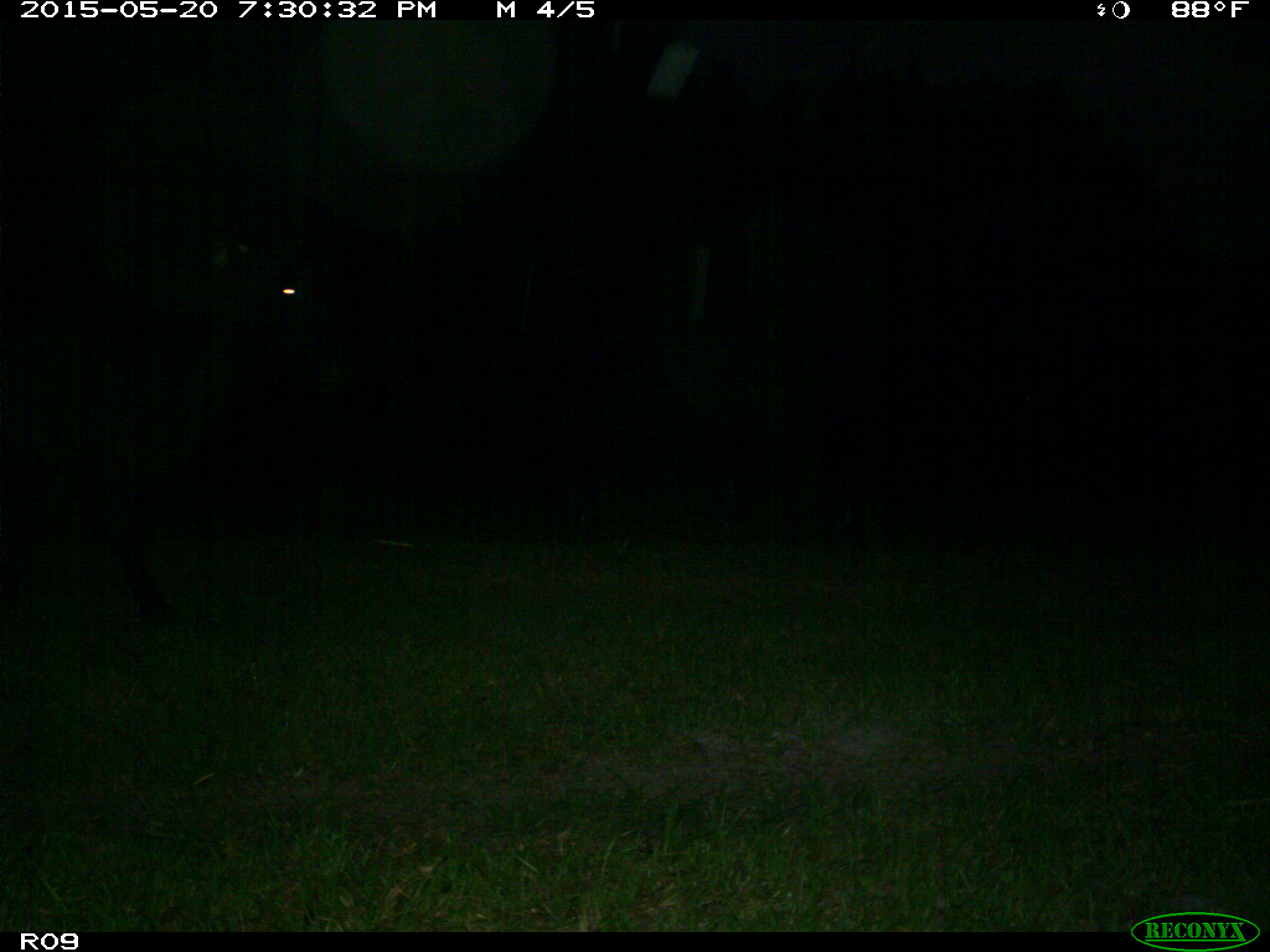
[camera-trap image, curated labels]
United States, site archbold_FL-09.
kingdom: Animalia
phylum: Chordata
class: Mammalia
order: Artiodactyla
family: Bovidae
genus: Bos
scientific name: Bos taurus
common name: domestic cow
Bos taurus (domestic cow).